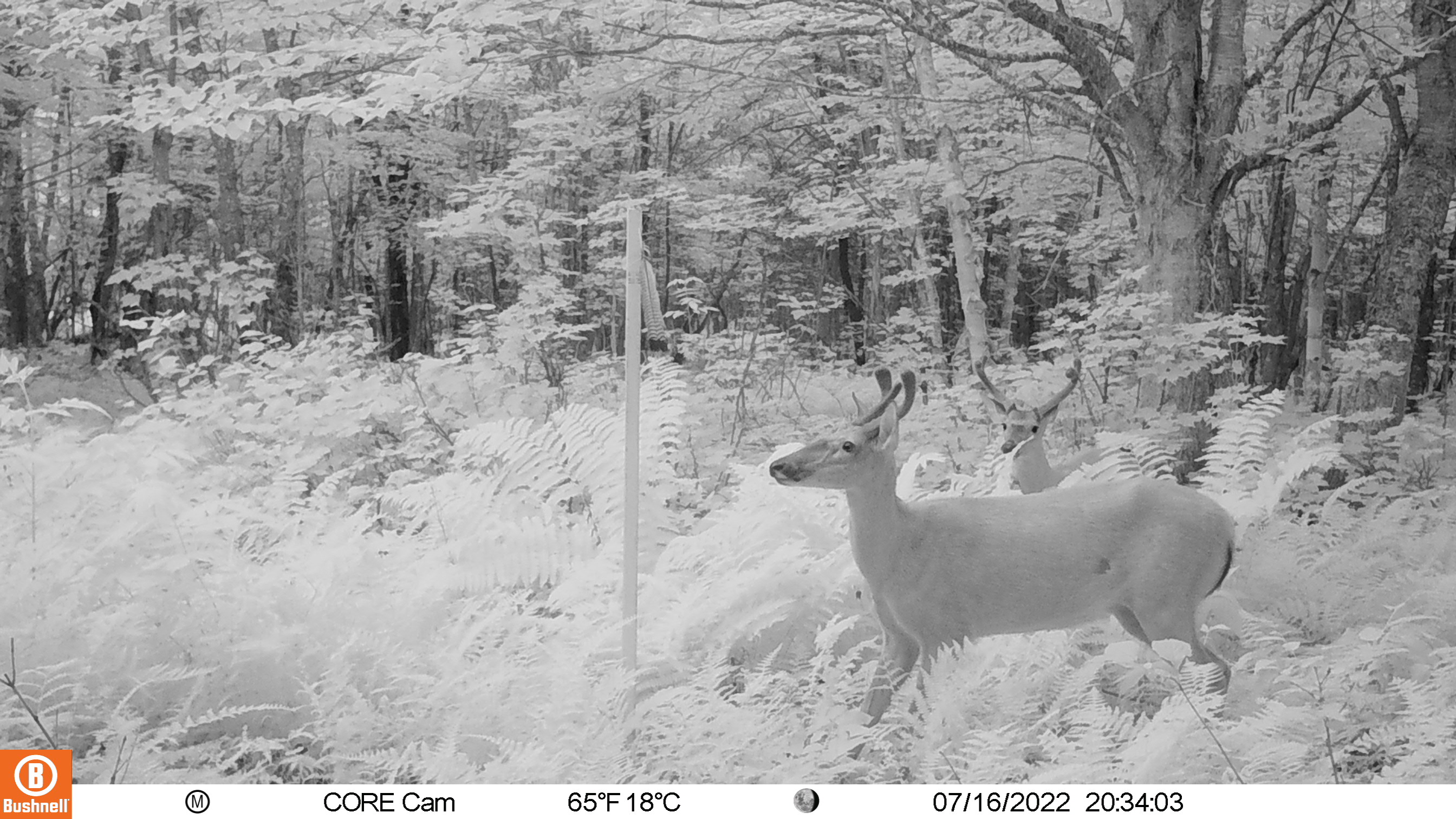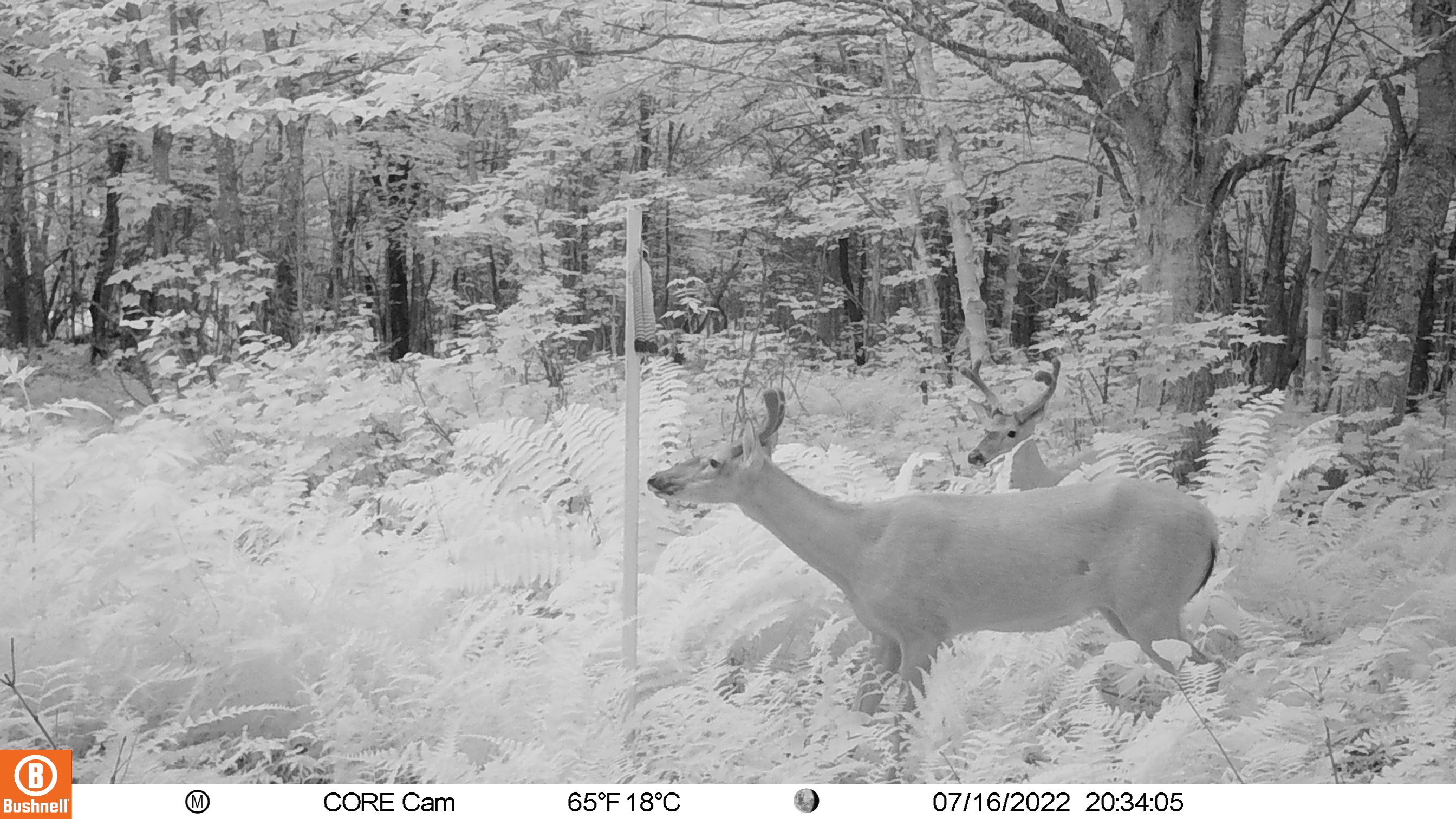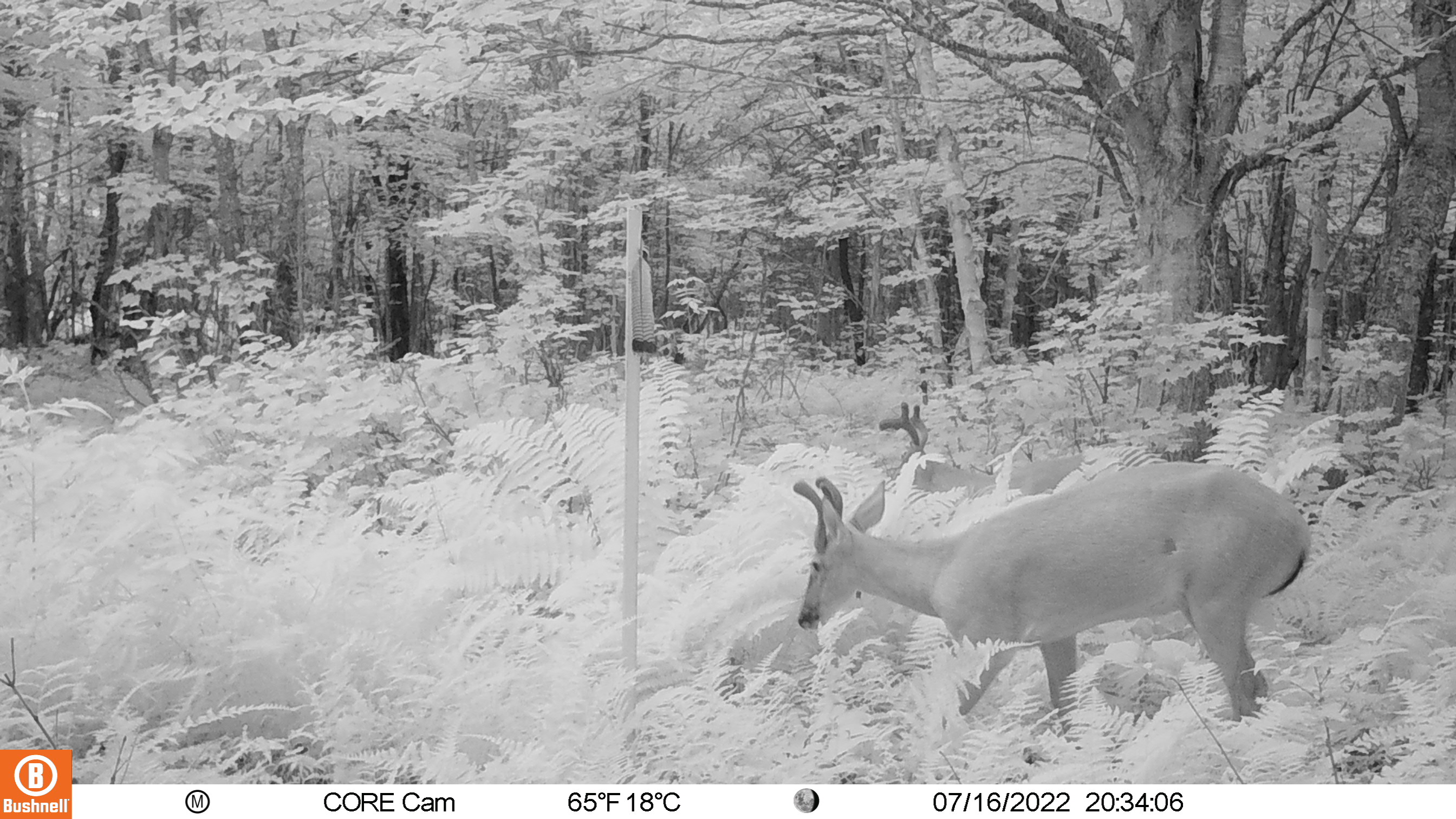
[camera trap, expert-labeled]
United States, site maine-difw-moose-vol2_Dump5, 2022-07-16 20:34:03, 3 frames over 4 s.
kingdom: Animalia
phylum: Chordata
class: Mammalia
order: Artiodactyla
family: Cervidae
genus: Odocoileus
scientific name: Odocoileus virginianus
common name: white-tailed deer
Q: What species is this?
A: White-tailed deer (Odocoileus virginianus).